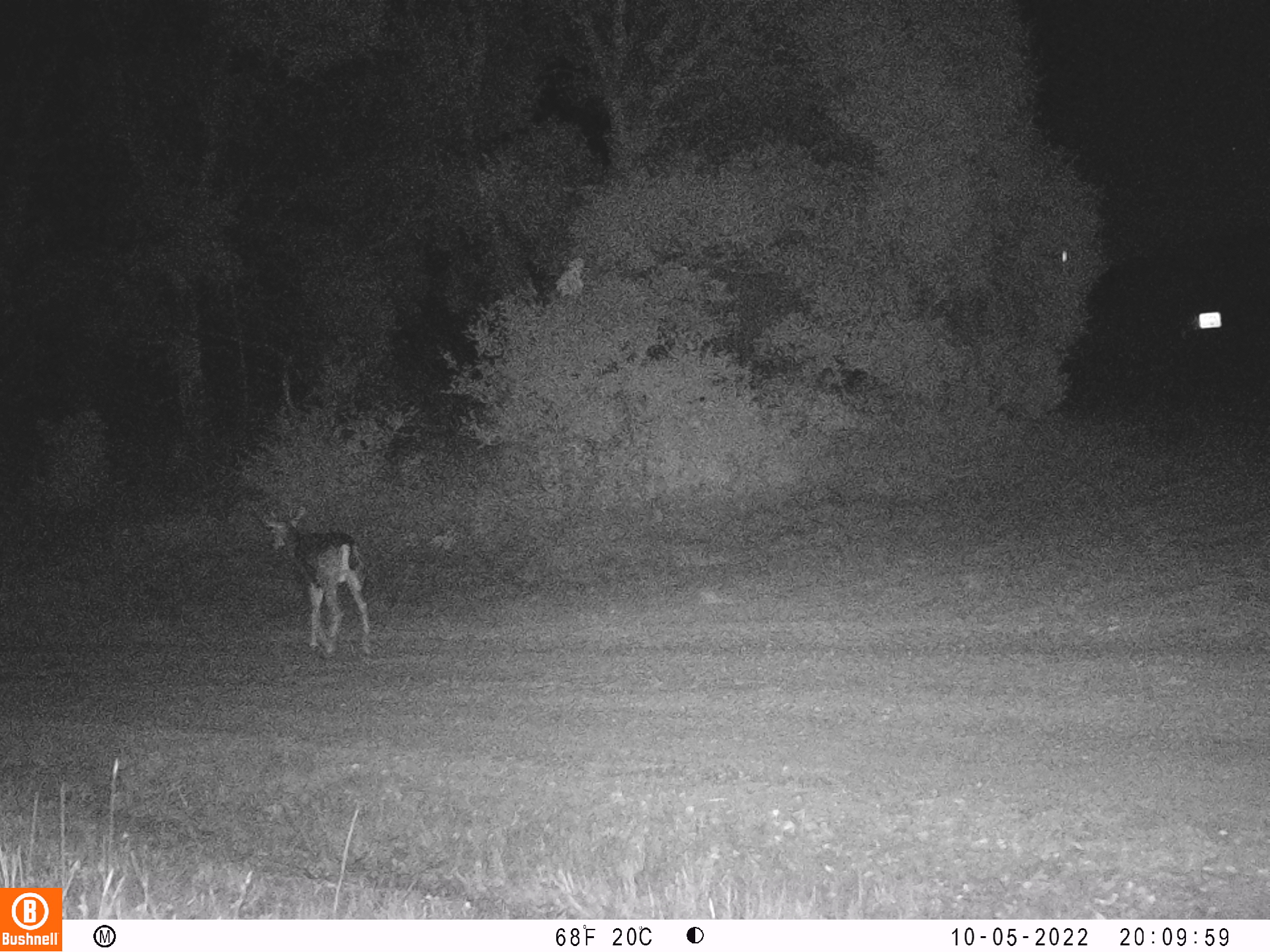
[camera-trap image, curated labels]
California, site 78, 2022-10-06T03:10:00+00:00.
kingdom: Animalia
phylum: Chordata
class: Mammalia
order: Artiodactyla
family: Cervidae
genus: Odocoileus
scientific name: Odocoileus hemionus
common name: mule deer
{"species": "mule deer (Odocoileus hemionus)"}